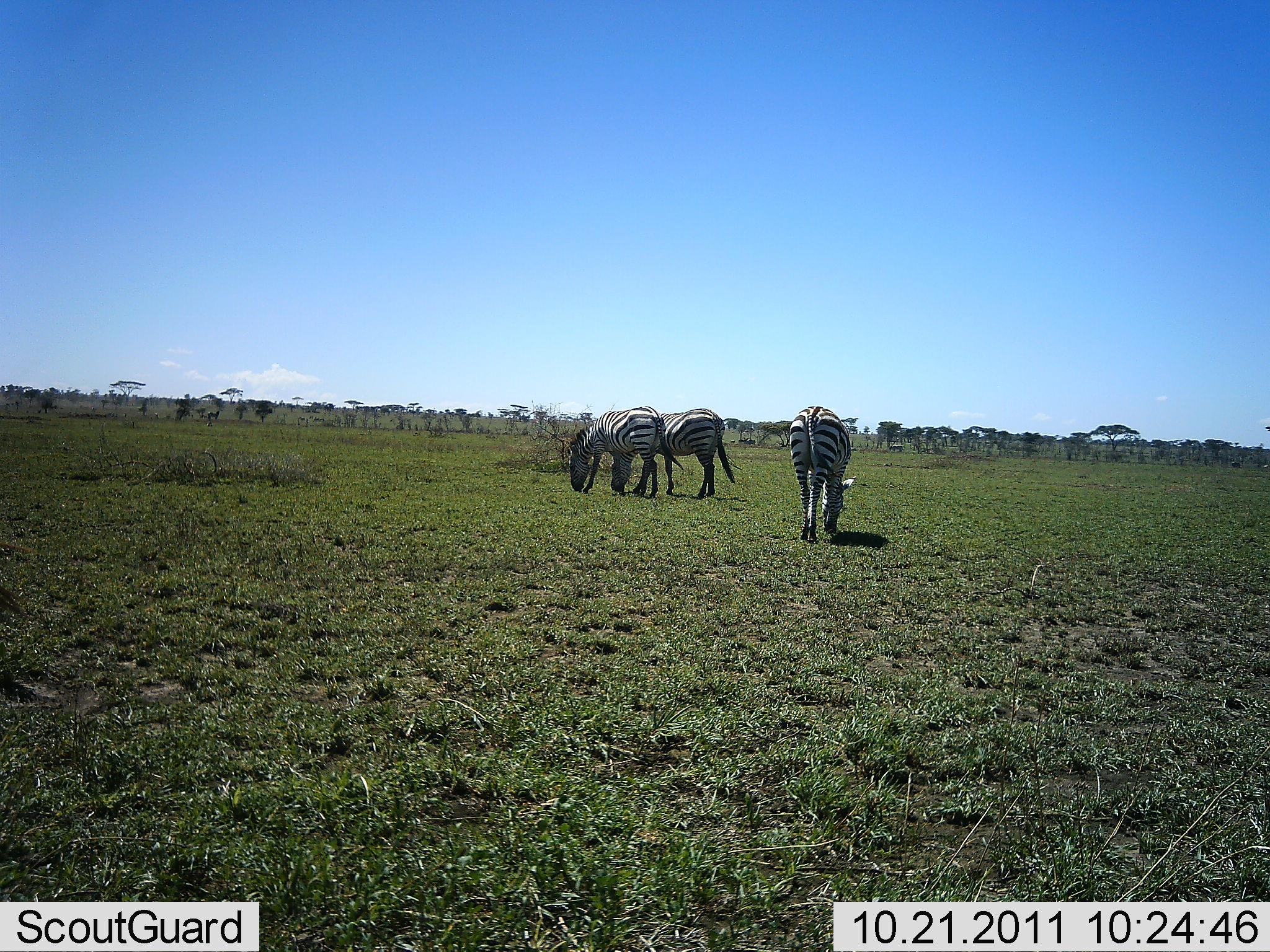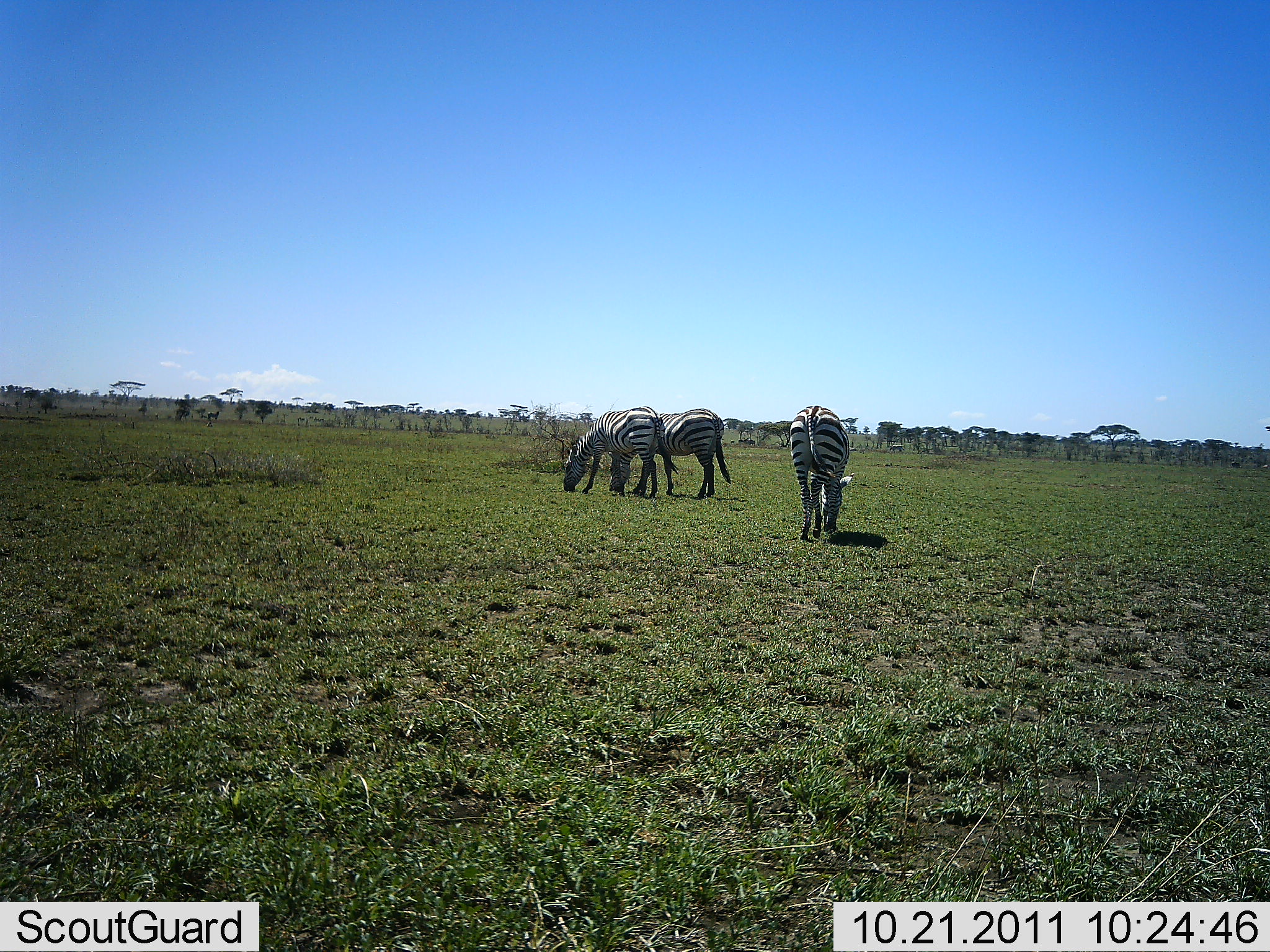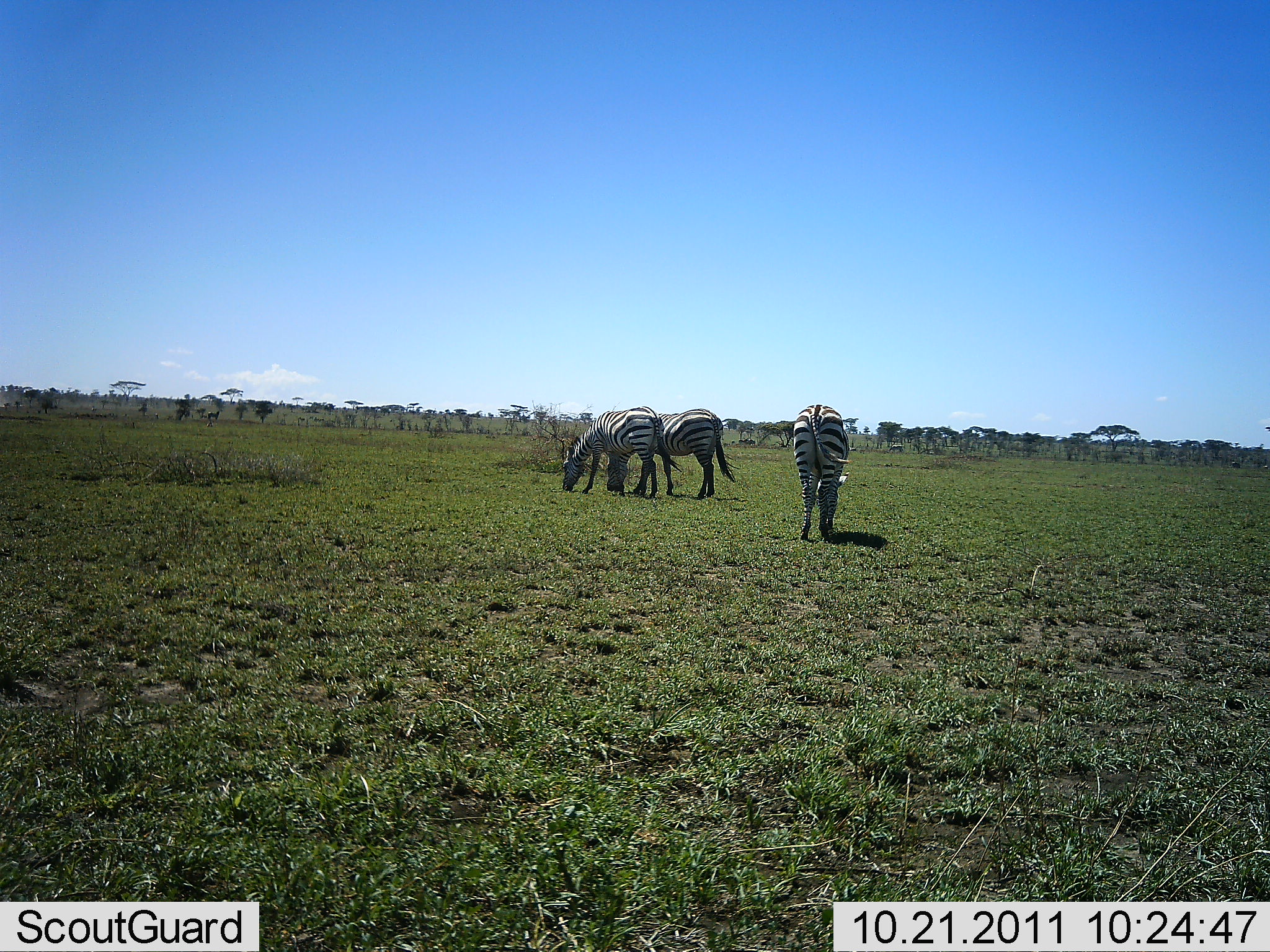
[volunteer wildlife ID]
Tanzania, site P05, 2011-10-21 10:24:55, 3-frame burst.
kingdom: Animalia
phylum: Chordata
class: Mammalia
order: Perissodactyla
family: Equidae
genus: Equus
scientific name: Equus quagga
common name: plains zebra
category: zebra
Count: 3.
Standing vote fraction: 8%.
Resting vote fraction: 0%.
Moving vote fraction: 17%.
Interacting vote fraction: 0%.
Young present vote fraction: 0%.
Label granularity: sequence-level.